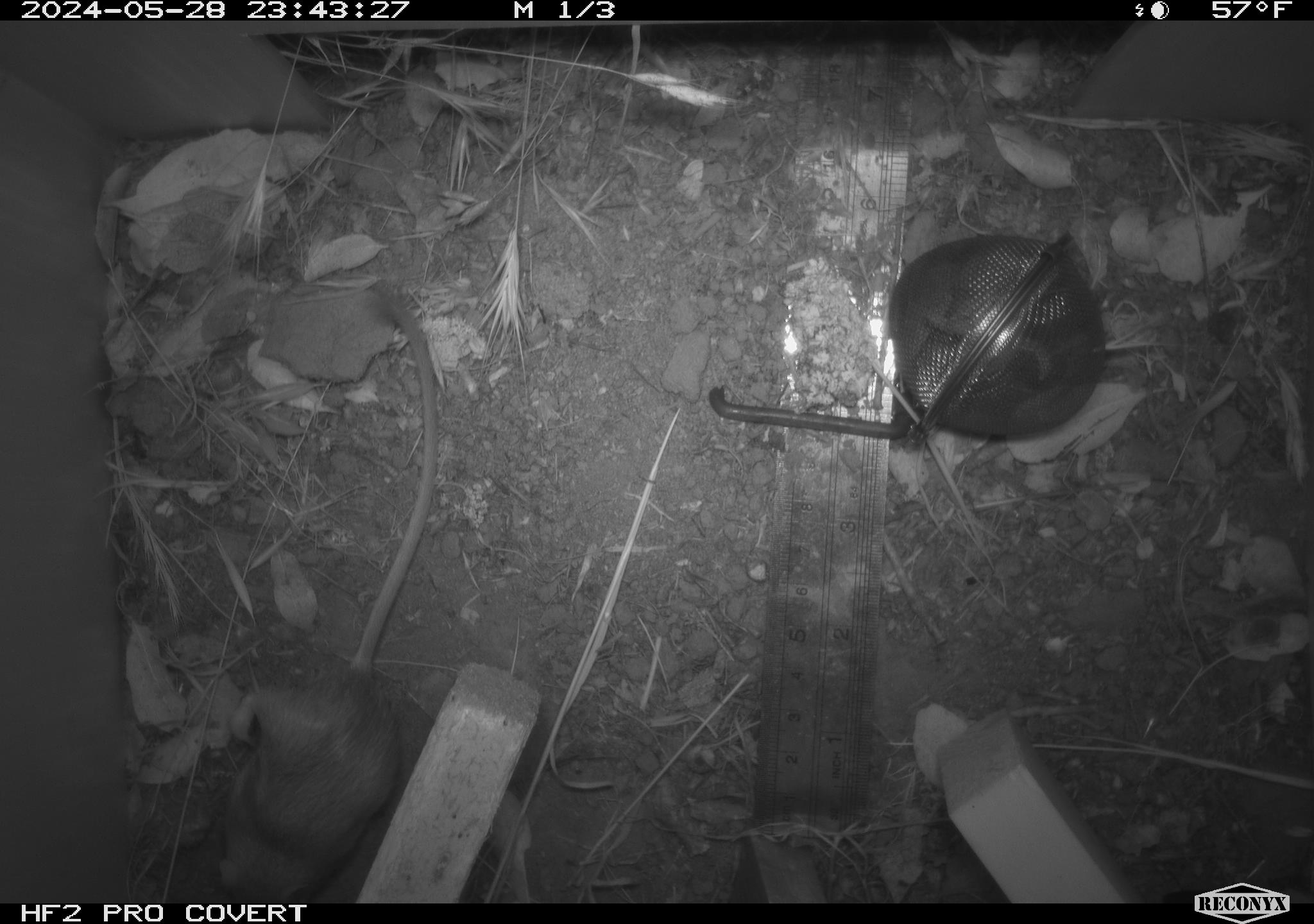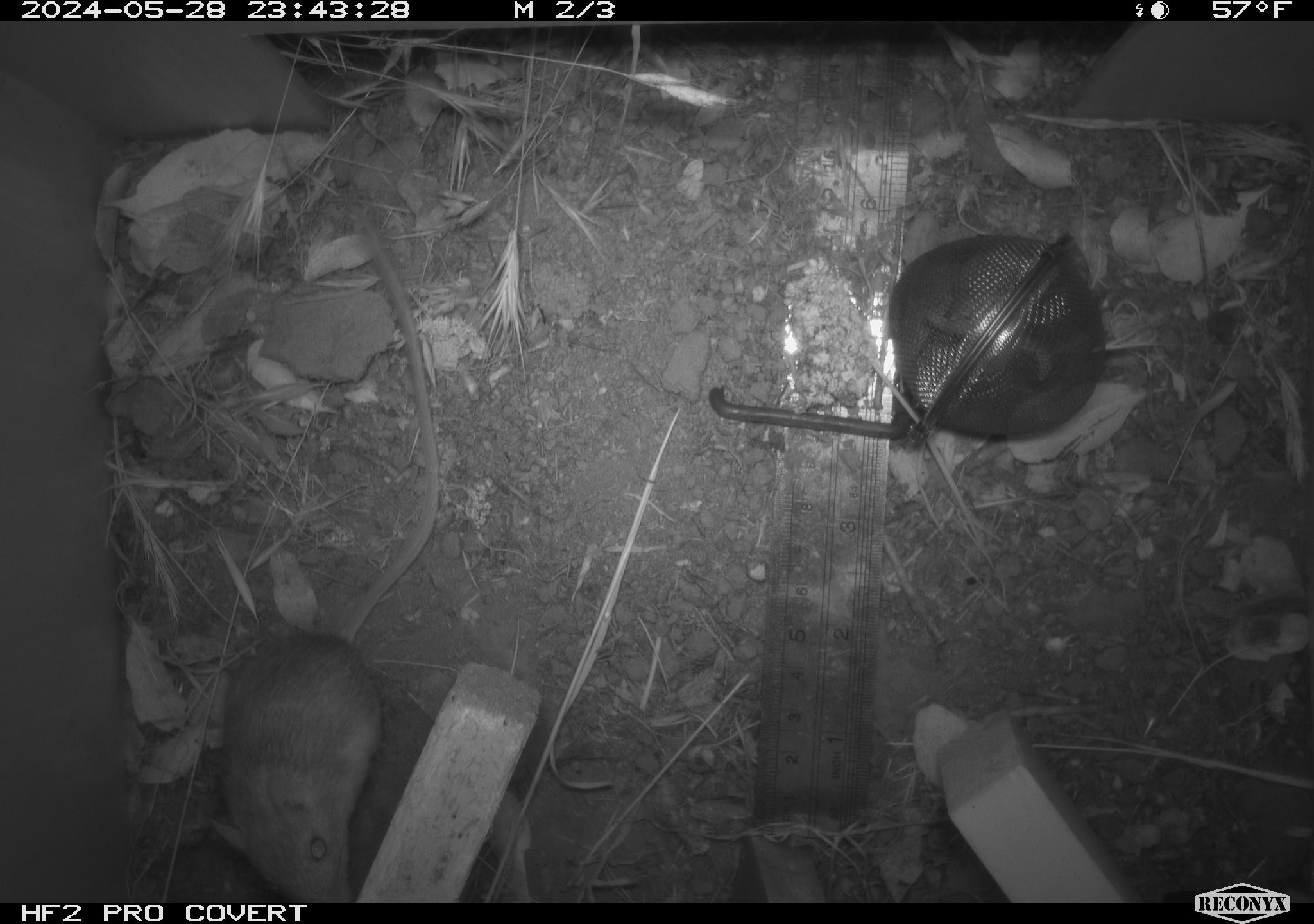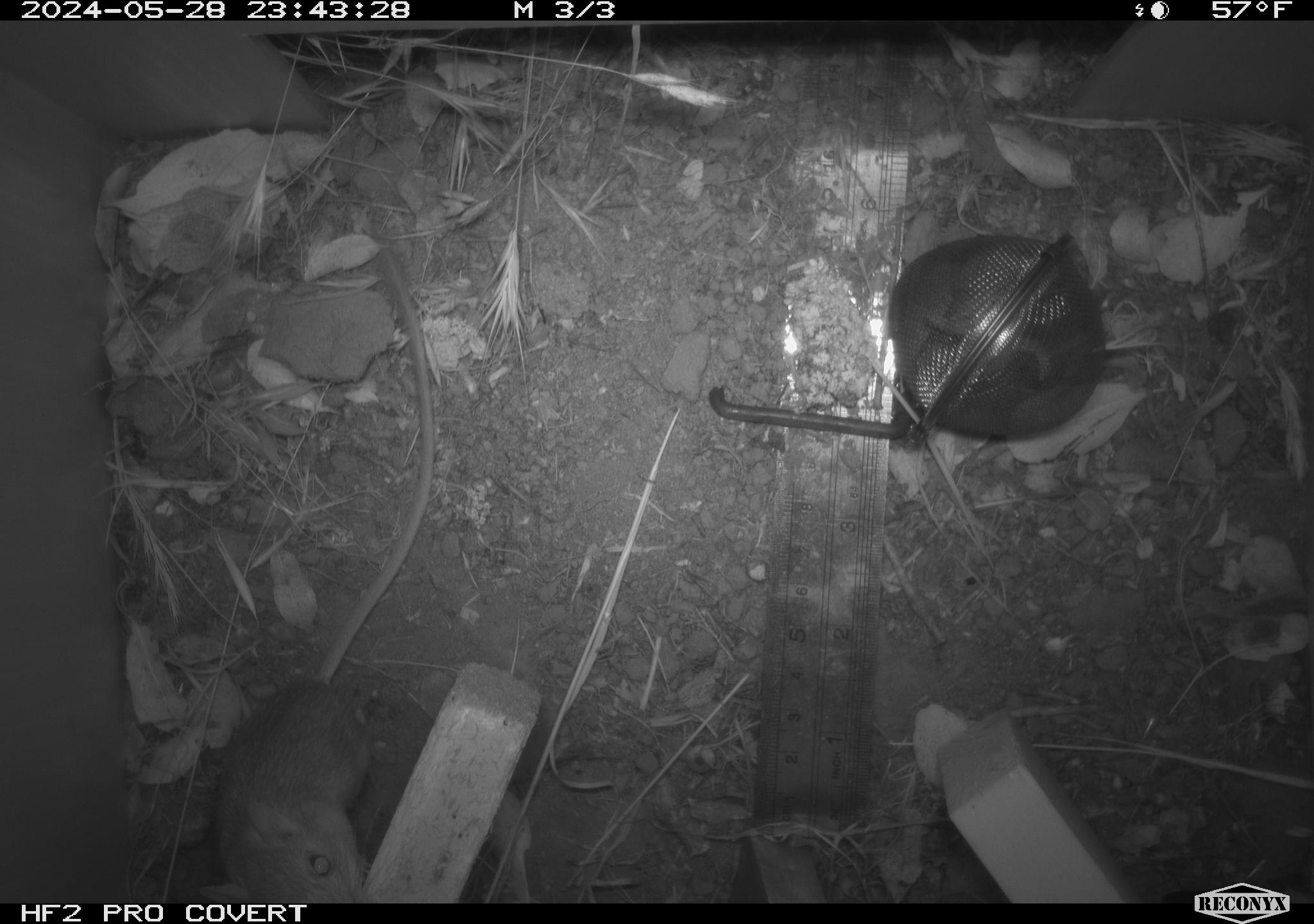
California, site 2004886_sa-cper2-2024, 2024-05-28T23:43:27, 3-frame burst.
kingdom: Animalia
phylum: Chordata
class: Mammalia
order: Rodentia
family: Heteromyidae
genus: Dipodomys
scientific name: Dipodomys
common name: kangaroo rats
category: dipodomys species